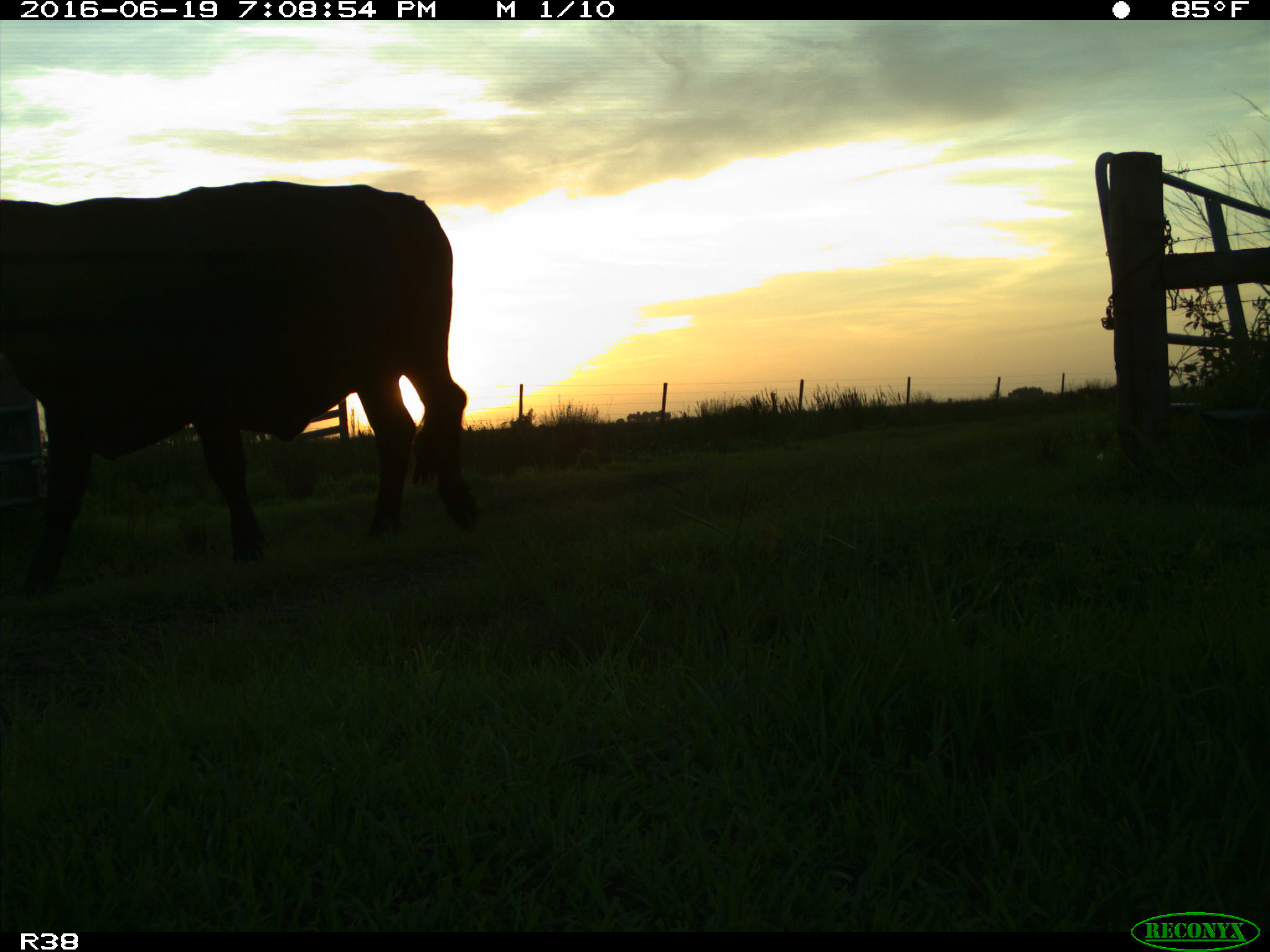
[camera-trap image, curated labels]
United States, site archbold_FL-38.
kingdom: Animalia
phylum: Chordata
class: Mammalia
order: Artiodactyla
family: Bovidae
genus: Bos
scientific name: Bos taurus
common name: domestic cow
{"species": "Bos taurus (domestic cow)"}